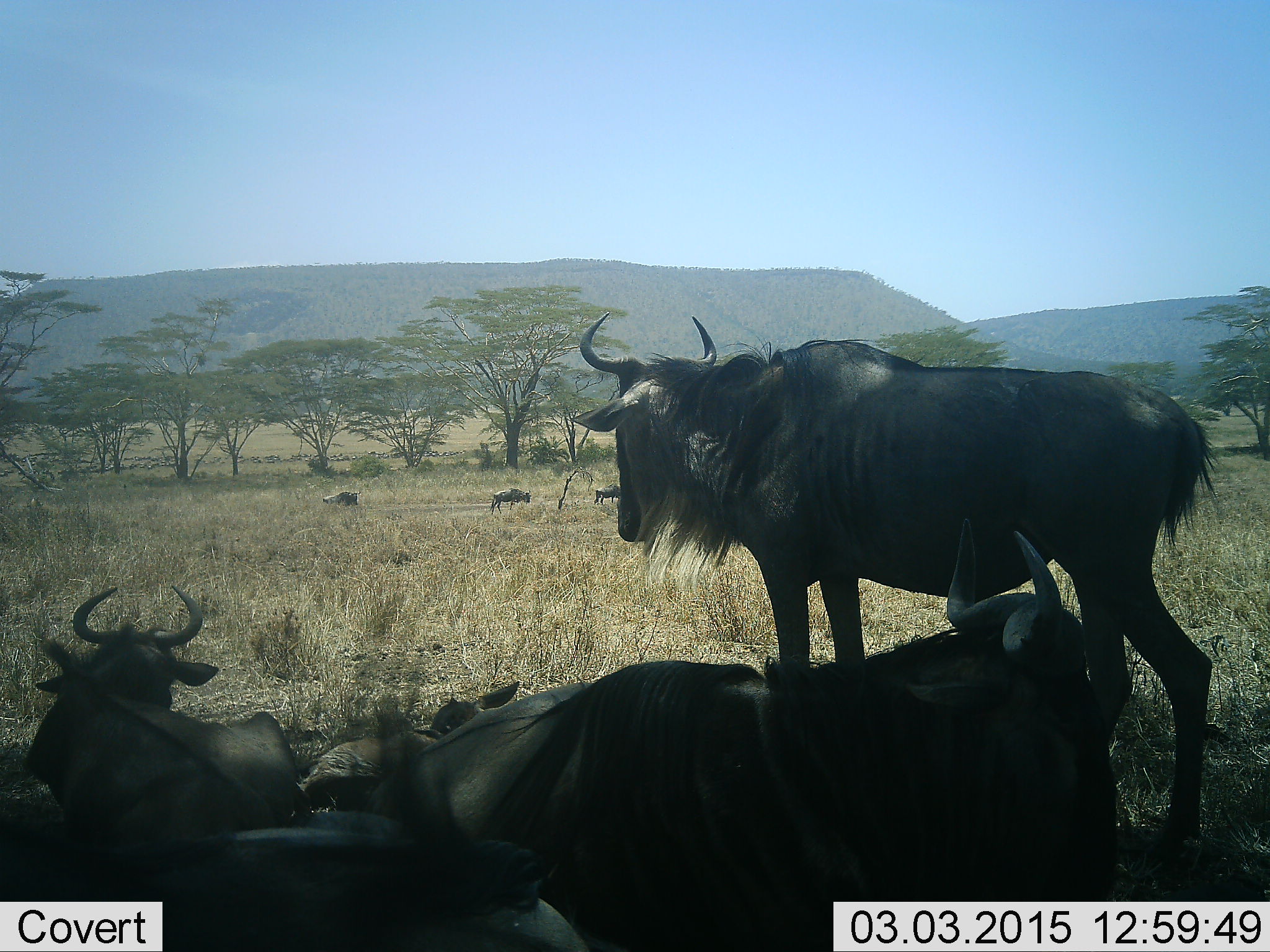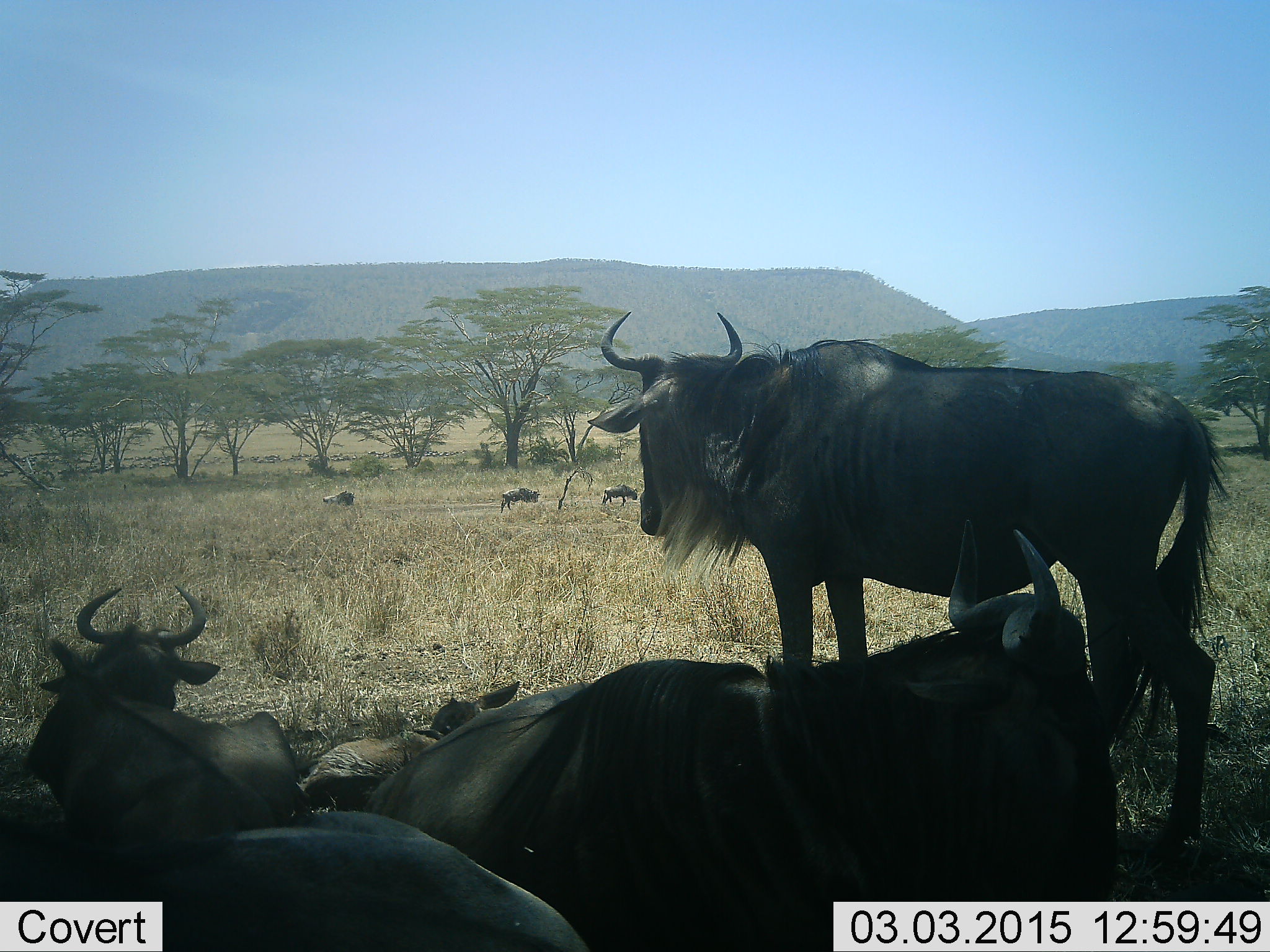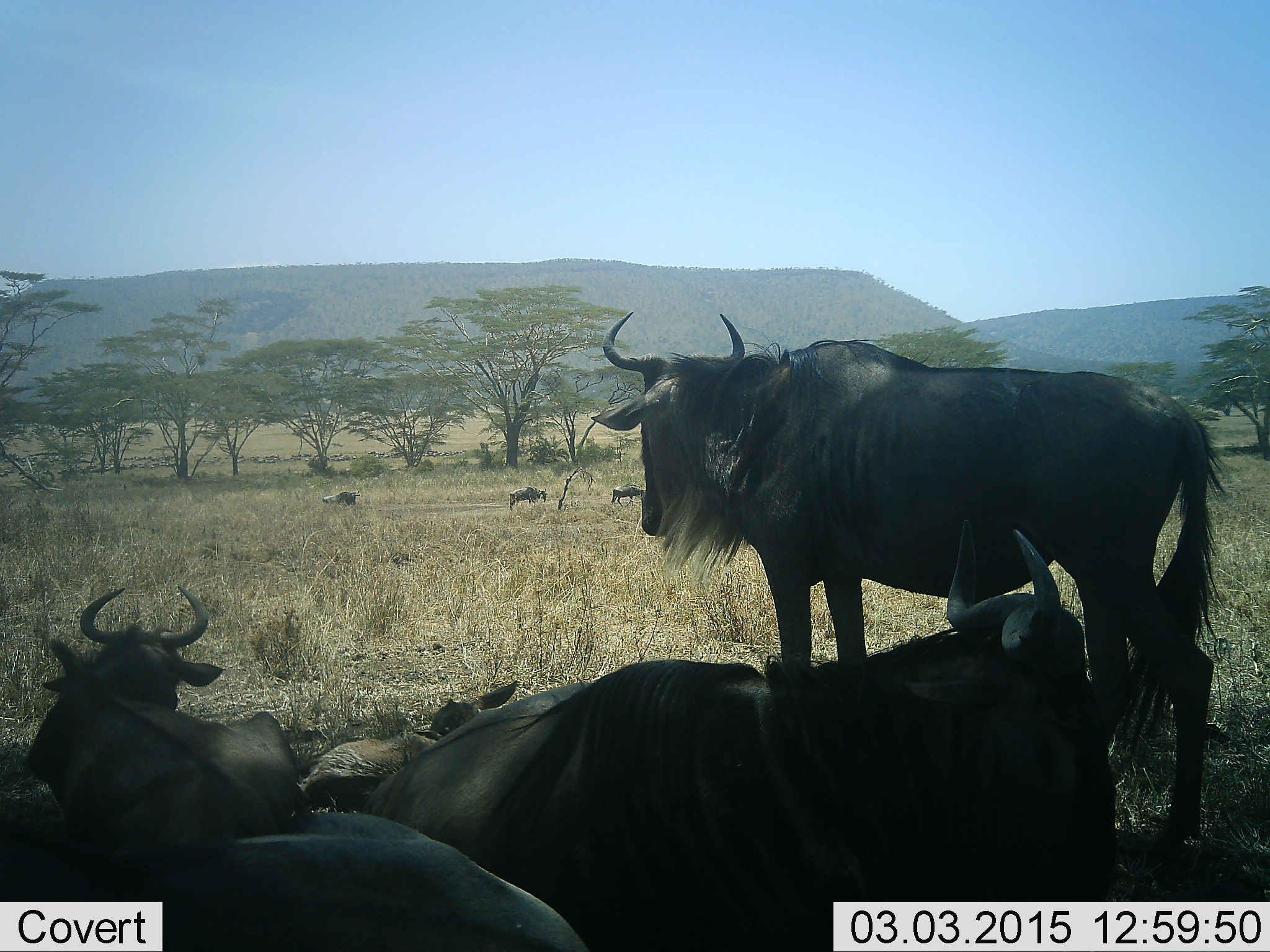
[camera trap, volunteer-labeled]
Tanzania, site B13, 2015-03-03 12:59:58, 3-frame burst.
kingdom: Animalia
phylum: Chordata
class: Mammalia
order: Artiodactyla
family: Bovidae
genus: Connochaetes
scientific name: Connochaetes taurinus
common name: blue wildebeest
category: wildebeest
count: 8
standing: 80%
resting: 90%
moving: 60%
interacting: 0%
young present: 40%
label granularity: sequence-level